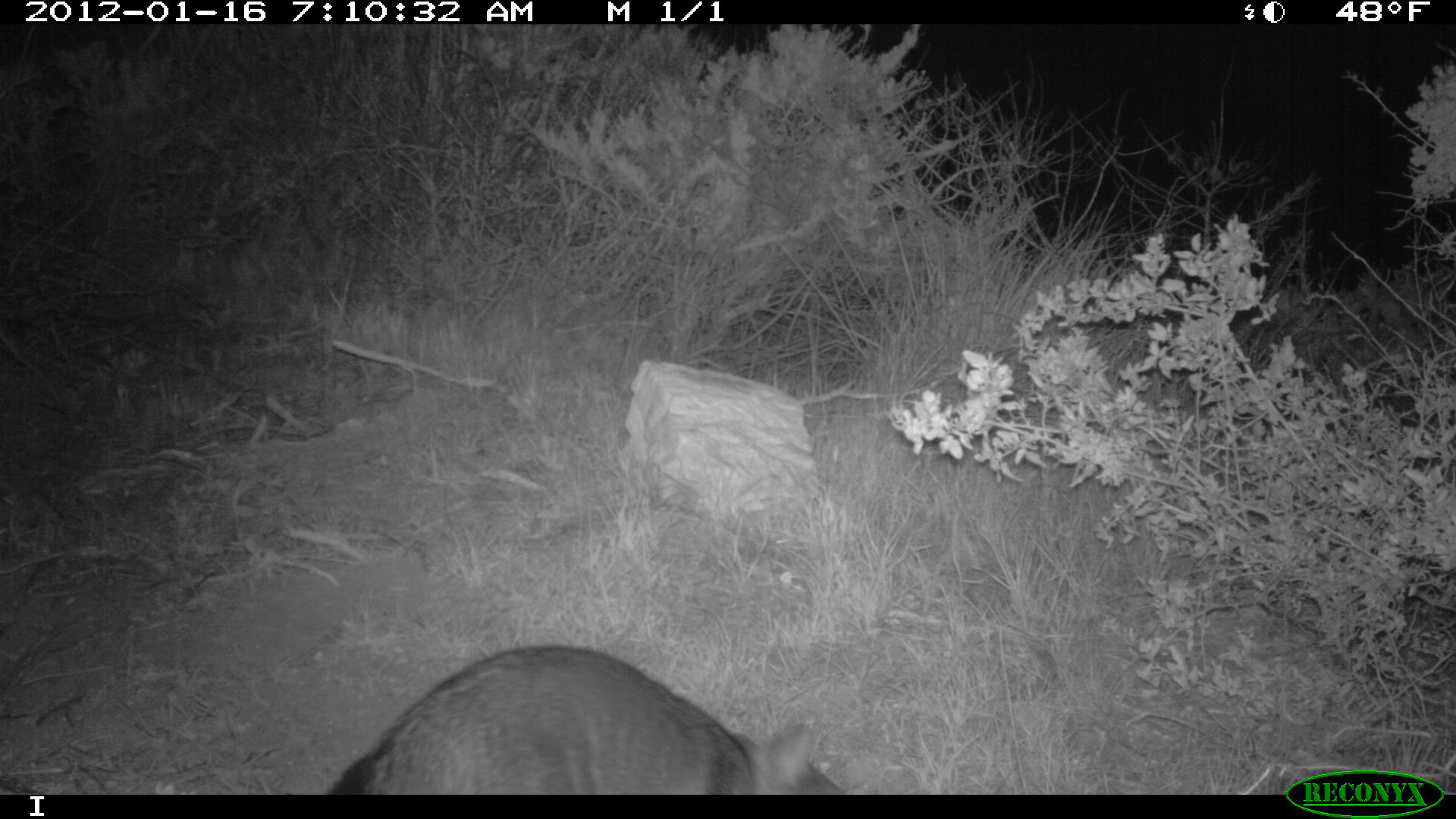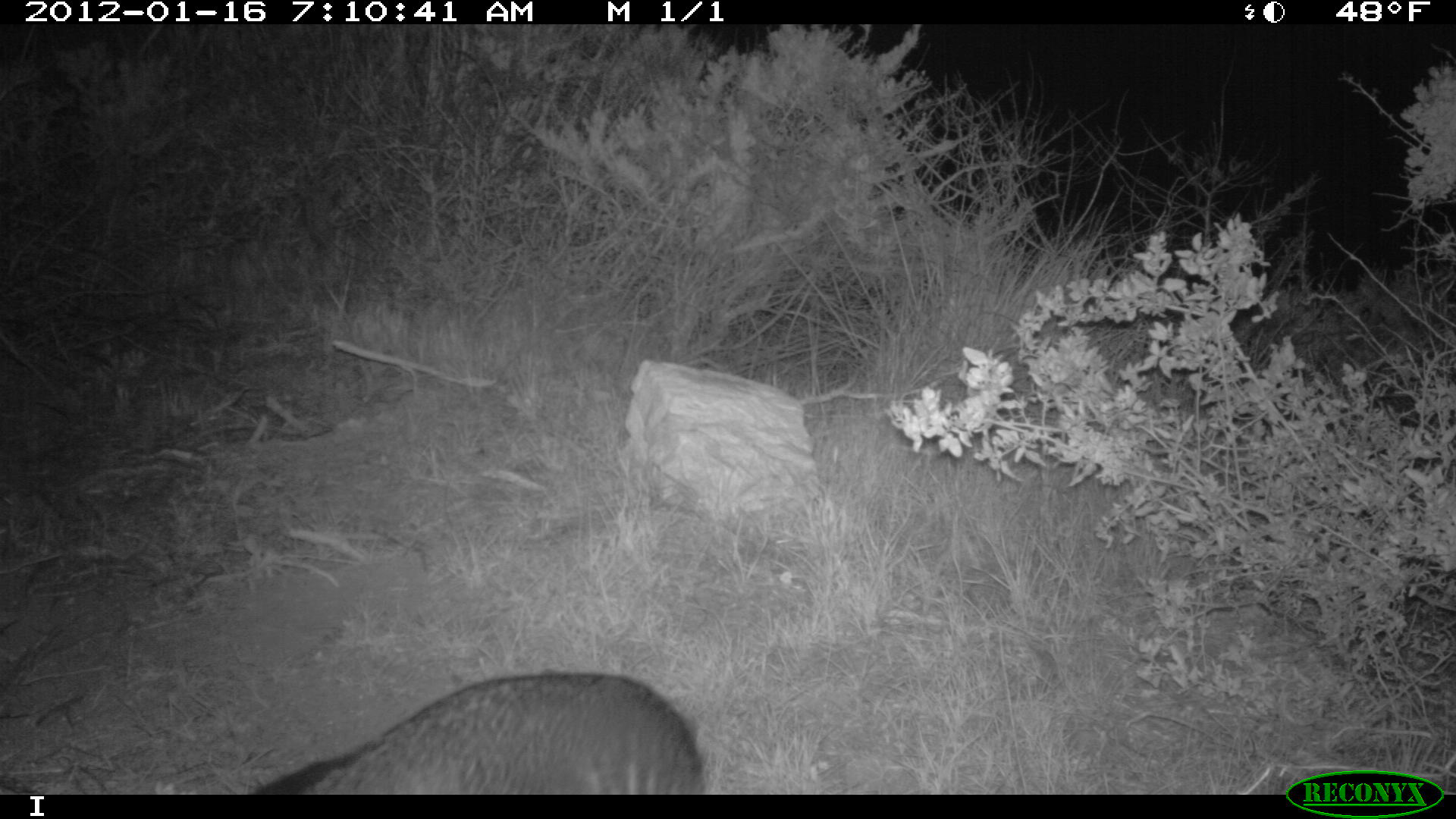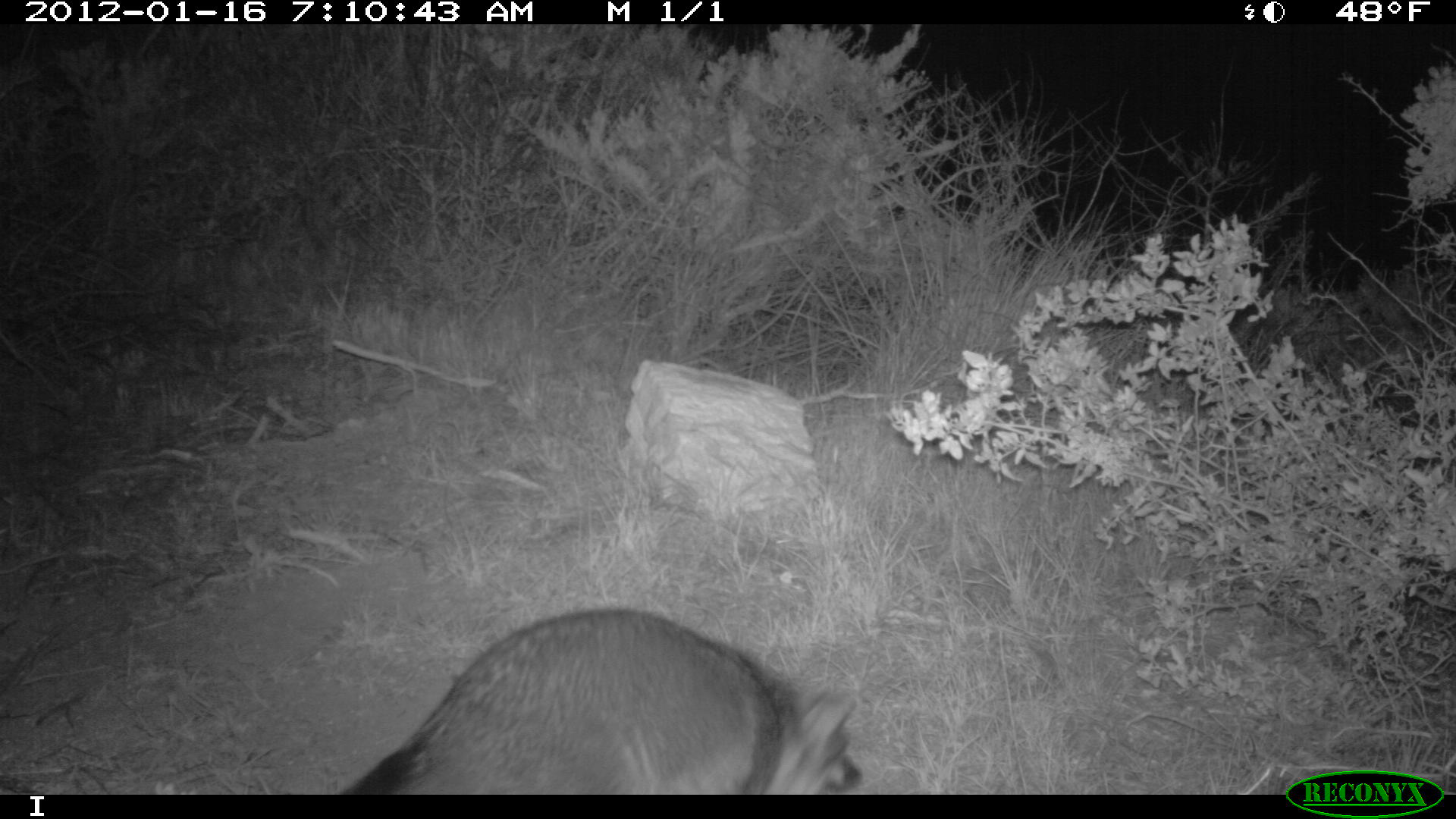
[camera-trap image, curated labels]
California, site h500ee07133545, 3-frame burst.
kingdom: Animalia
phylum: Chordata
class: Mammalia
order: Carnivora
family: Canidae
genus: Urocyon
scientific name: Urocyon littoralis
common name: island fox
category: fox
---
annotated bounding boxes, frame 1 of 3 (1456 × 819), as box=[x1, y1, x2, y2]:
fox: box=[326, 645, 845, 795]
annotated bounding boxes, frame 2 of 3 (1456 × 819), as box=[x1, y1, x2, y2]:
fox: box=[250, 673, 704, 795]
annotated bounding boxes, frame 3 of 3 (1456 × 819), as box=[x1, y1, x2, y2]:
fox: box=[337, 607, 864, 794]